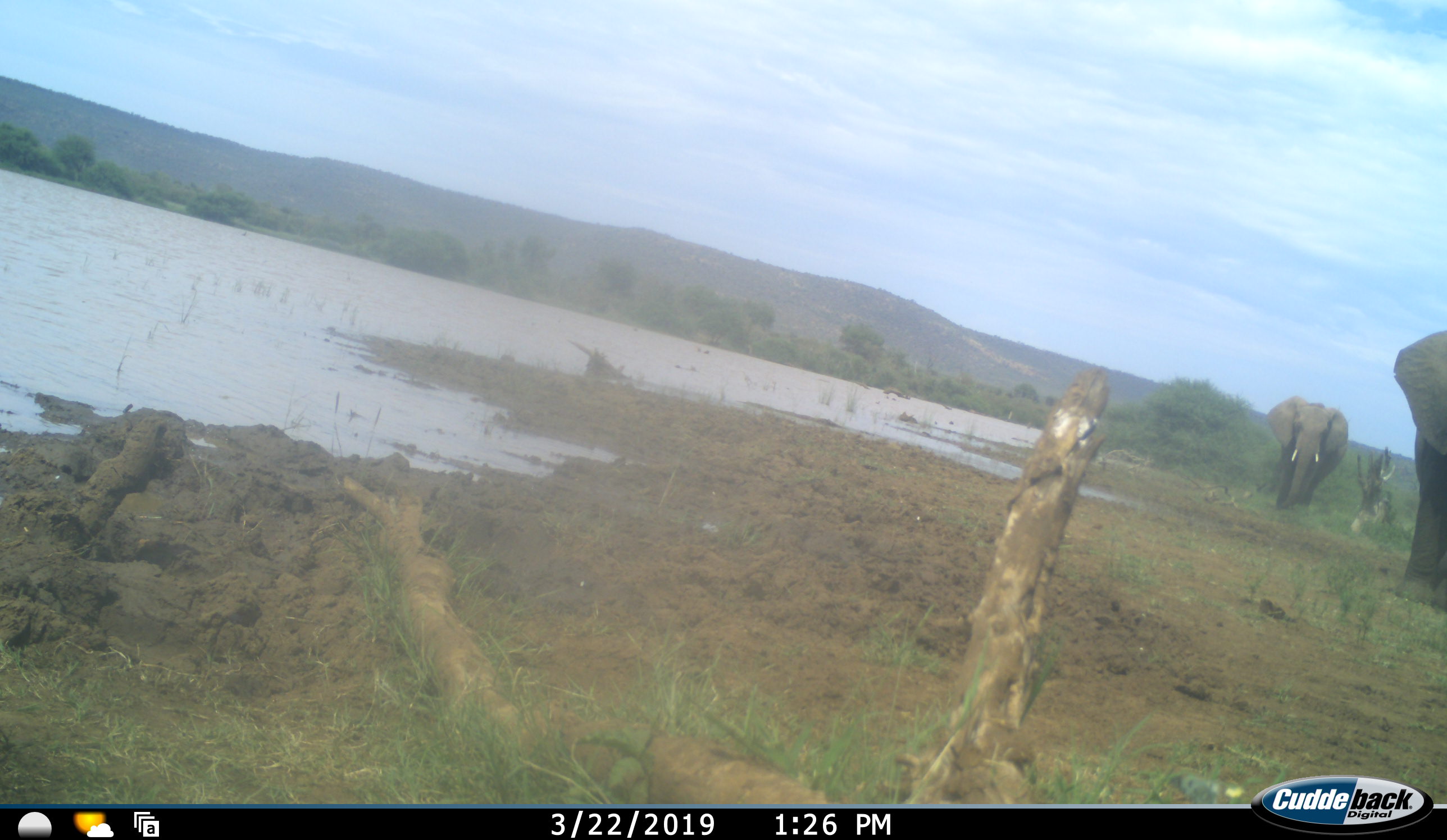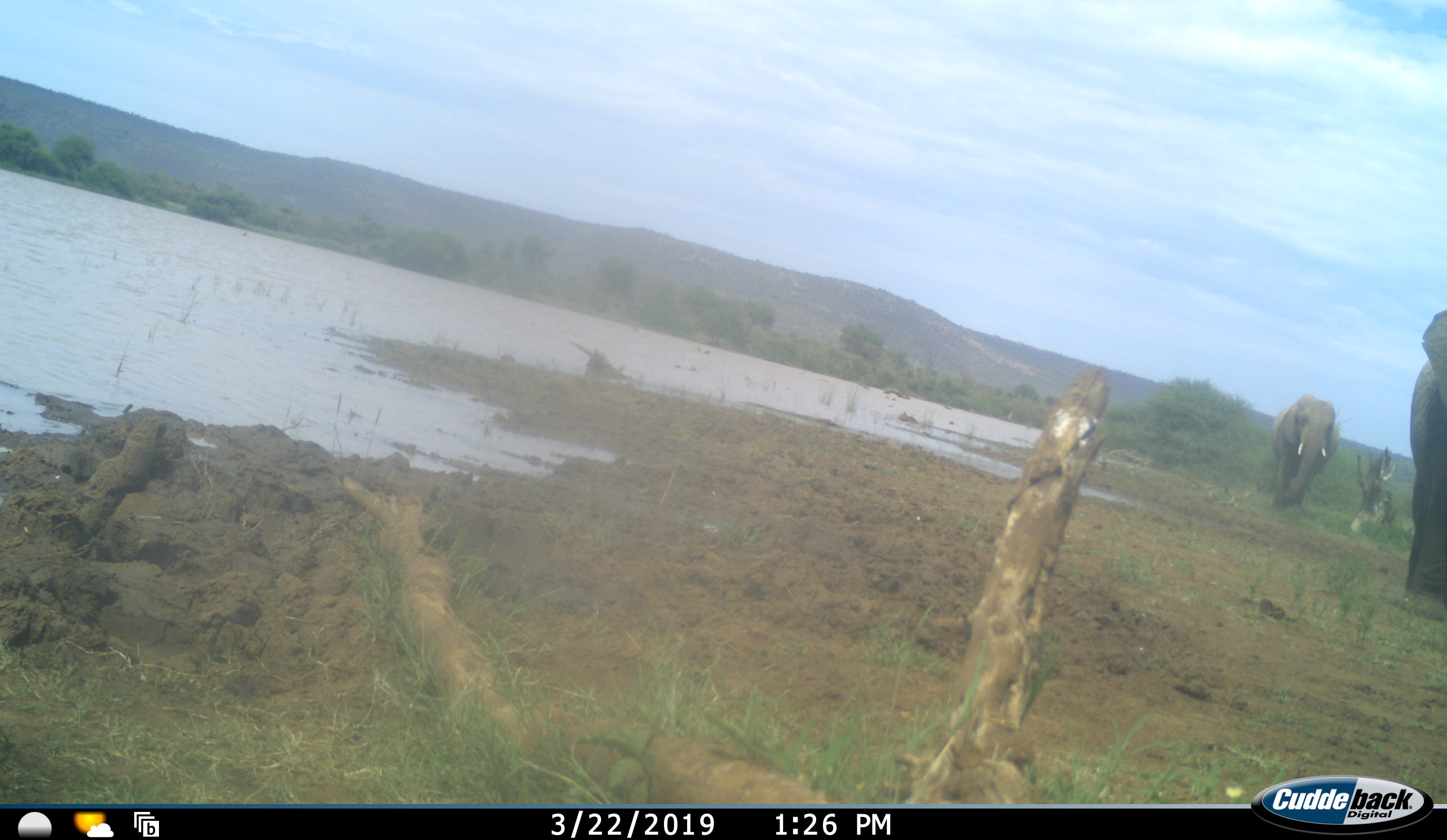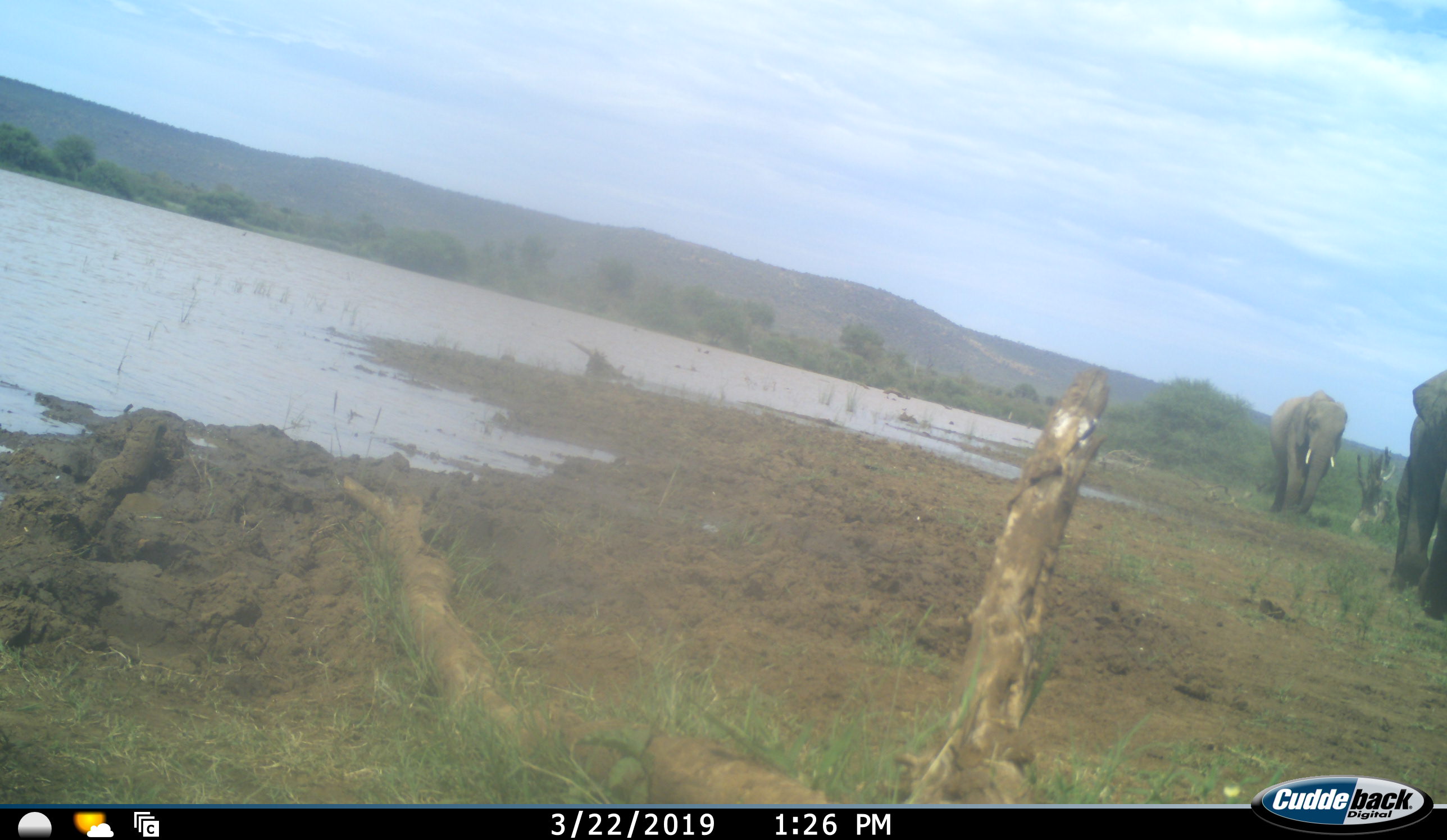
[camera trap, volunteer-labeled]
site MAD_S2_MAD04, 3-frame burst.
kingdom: Animalia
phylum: Chordata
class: Mammalia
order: Proboscidea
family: Elephantidae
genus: Loxodonta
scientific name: Loxodonta africana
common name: african bush elephant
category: elephant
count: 2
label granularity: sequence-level